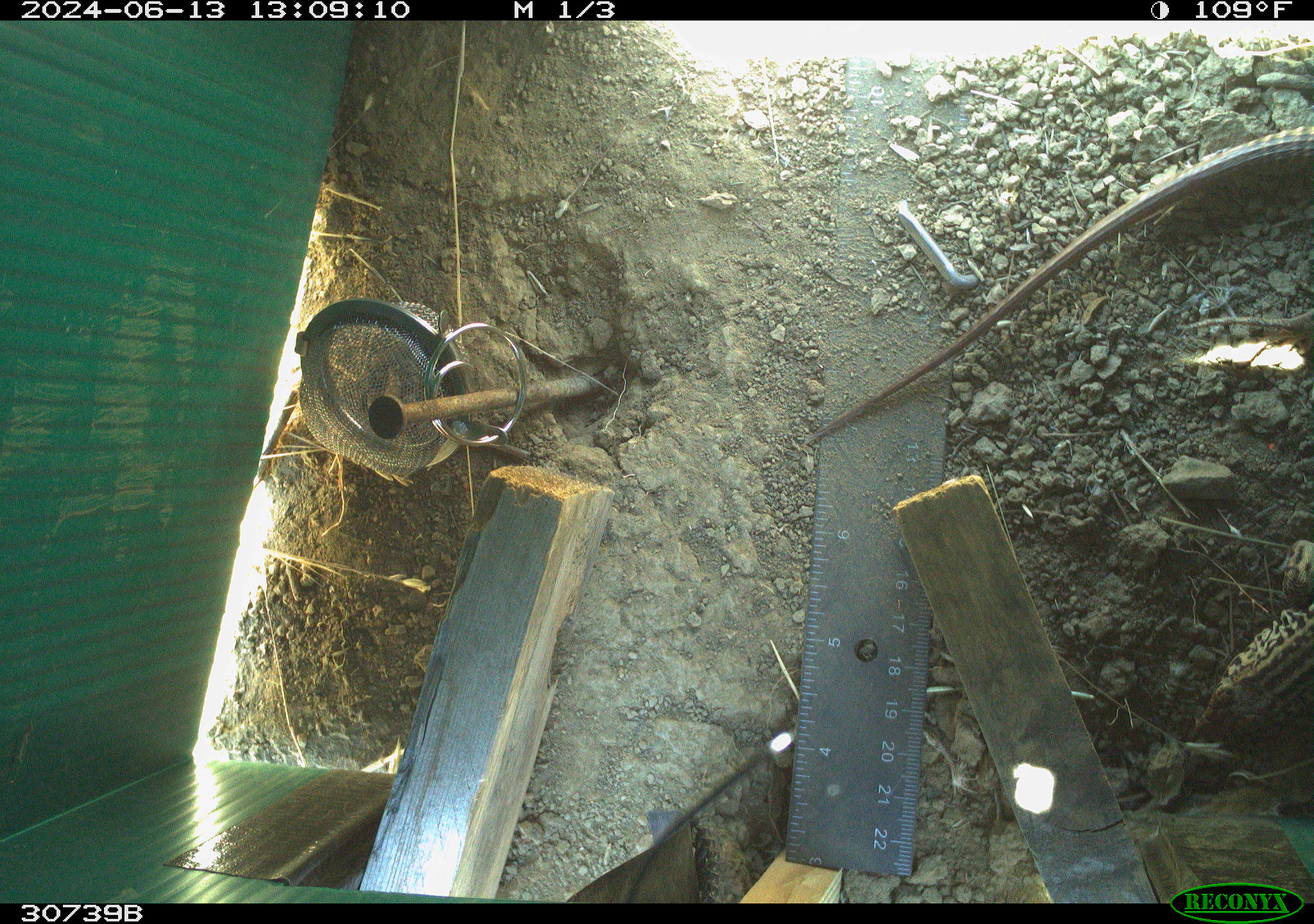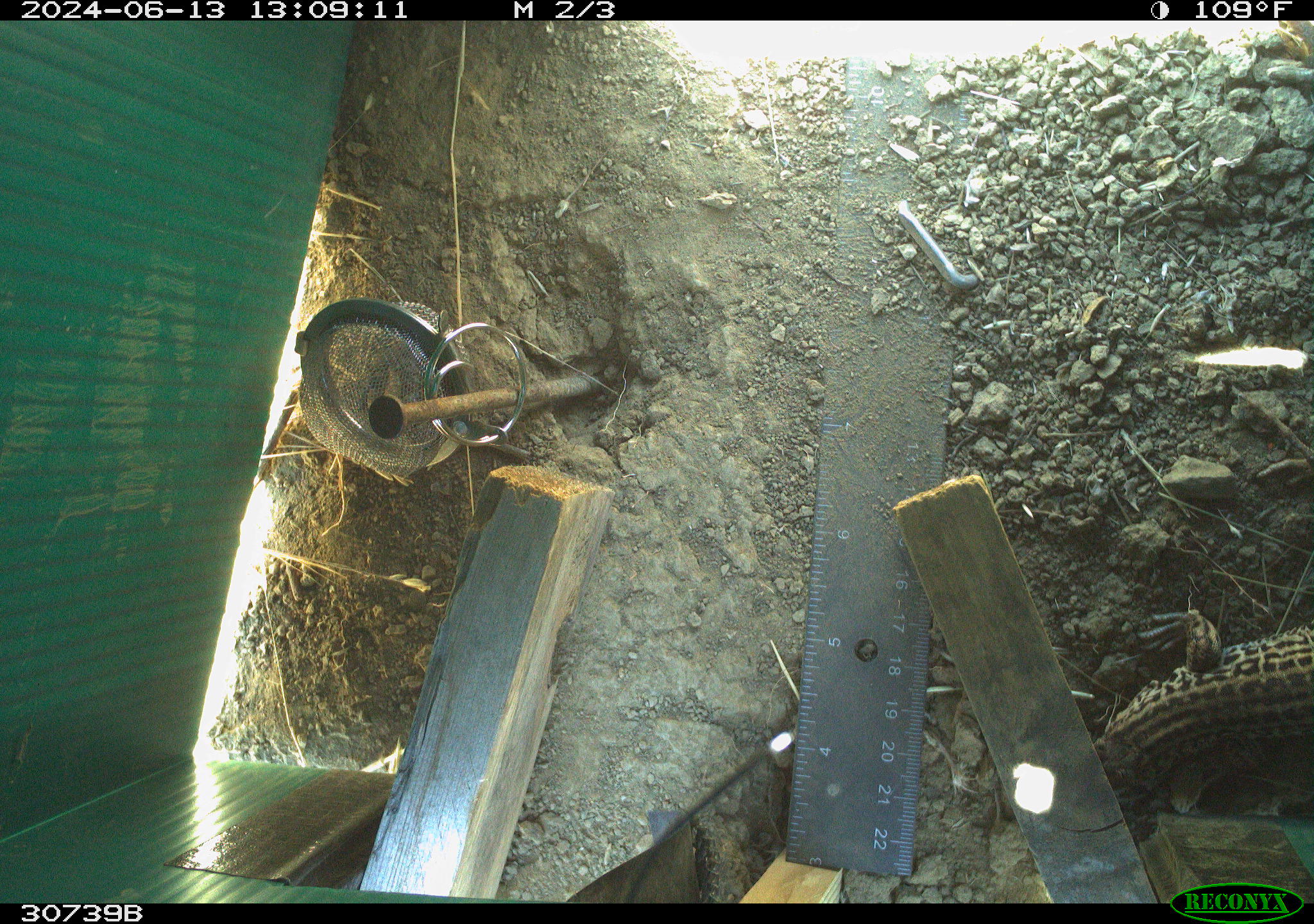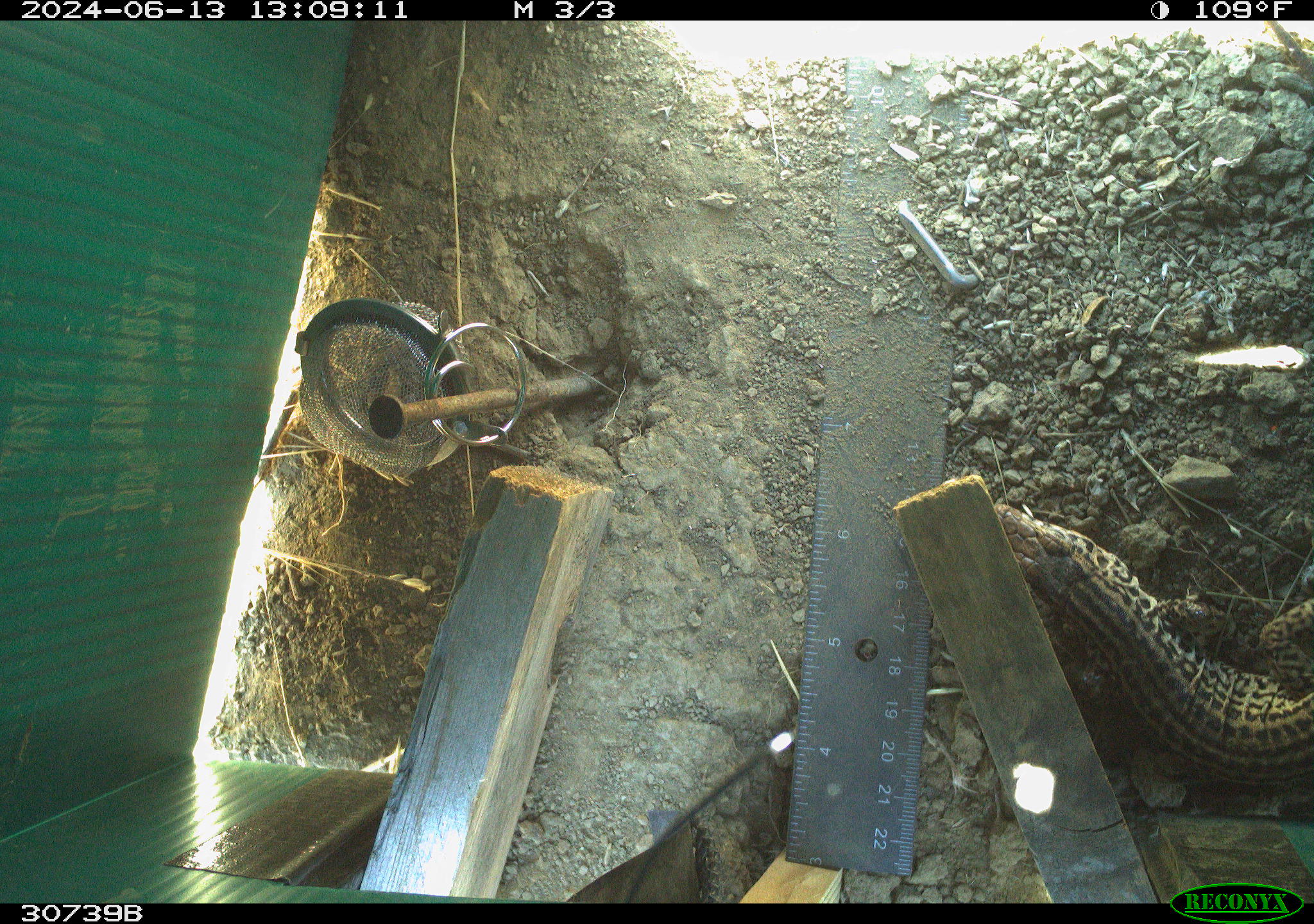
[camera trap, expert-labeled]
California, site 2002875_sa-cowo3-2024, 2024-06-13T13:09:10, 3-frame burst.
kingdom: Animalia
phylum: Chordata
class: Reptilia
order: Squamata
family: Teiidae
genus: Aspidoscelis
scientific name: Aspidoscelis tigris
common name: western whiptail